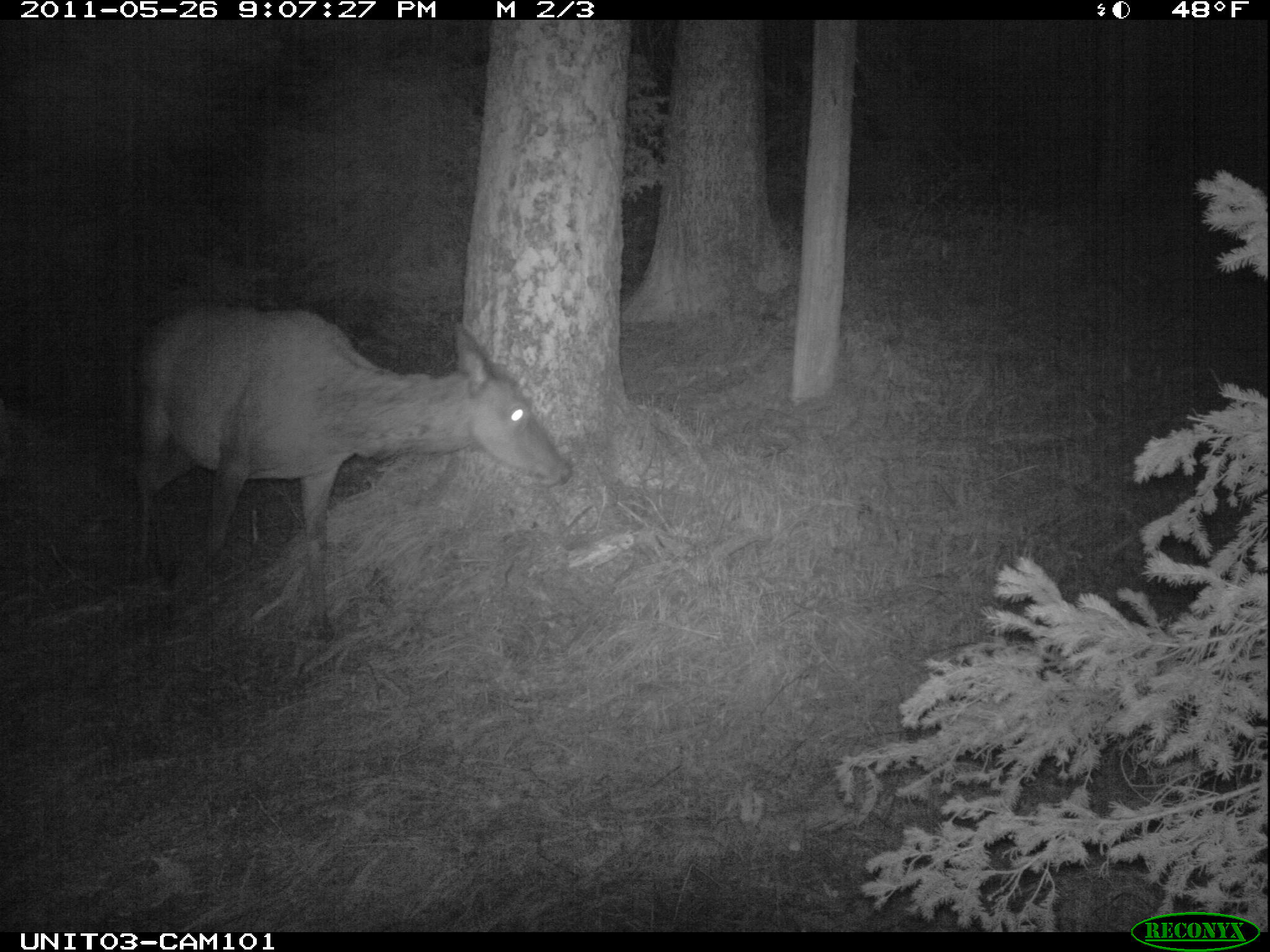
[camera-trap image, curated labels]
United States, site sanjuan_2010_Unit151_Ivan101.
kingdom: Animalia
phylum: Chordata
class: Mammalia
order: Artiodactyla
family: Cervidae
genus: Cervus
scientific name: Cervus elaphus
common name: red deer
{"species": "Cervus elaphus (red deer)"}